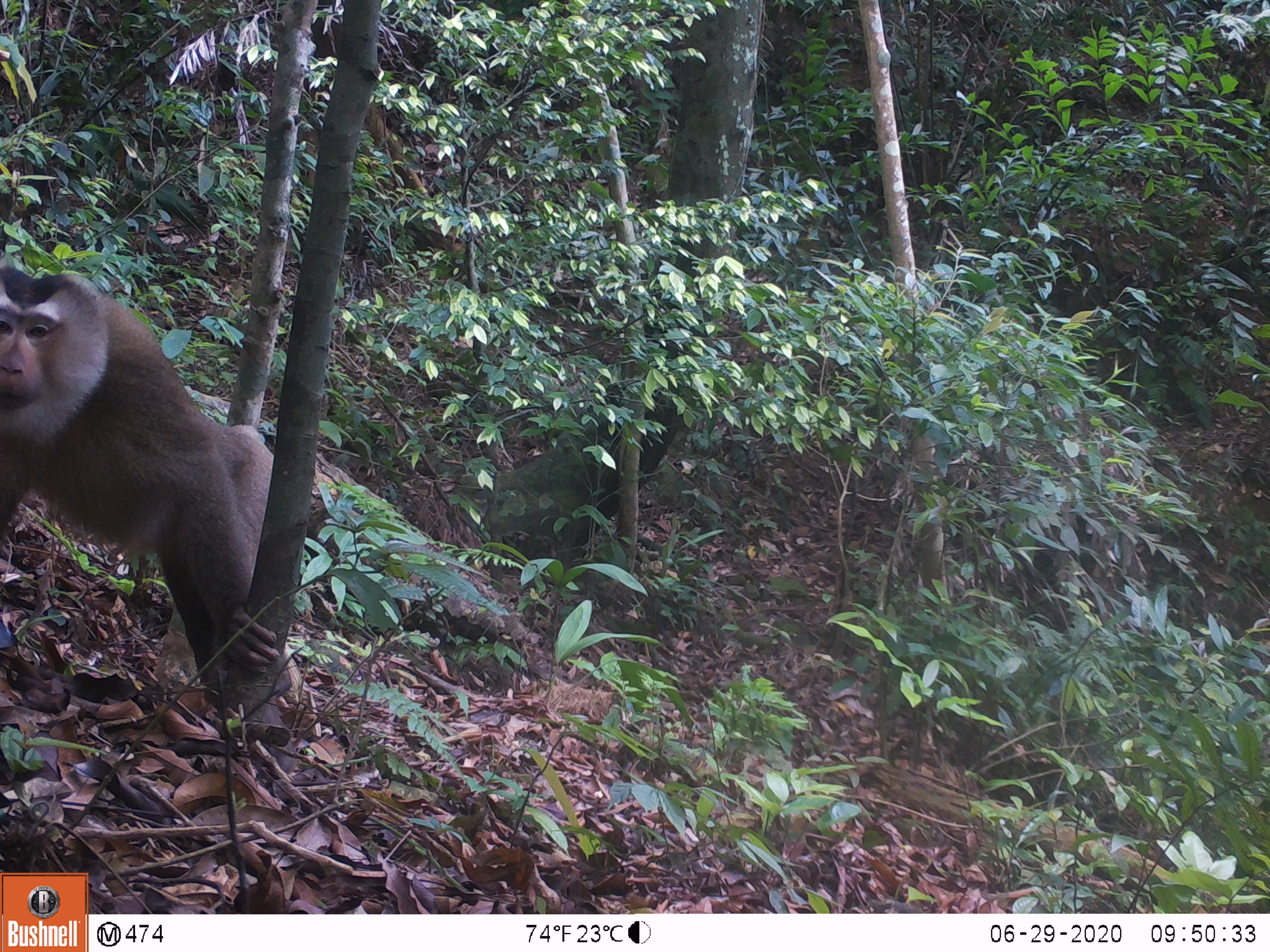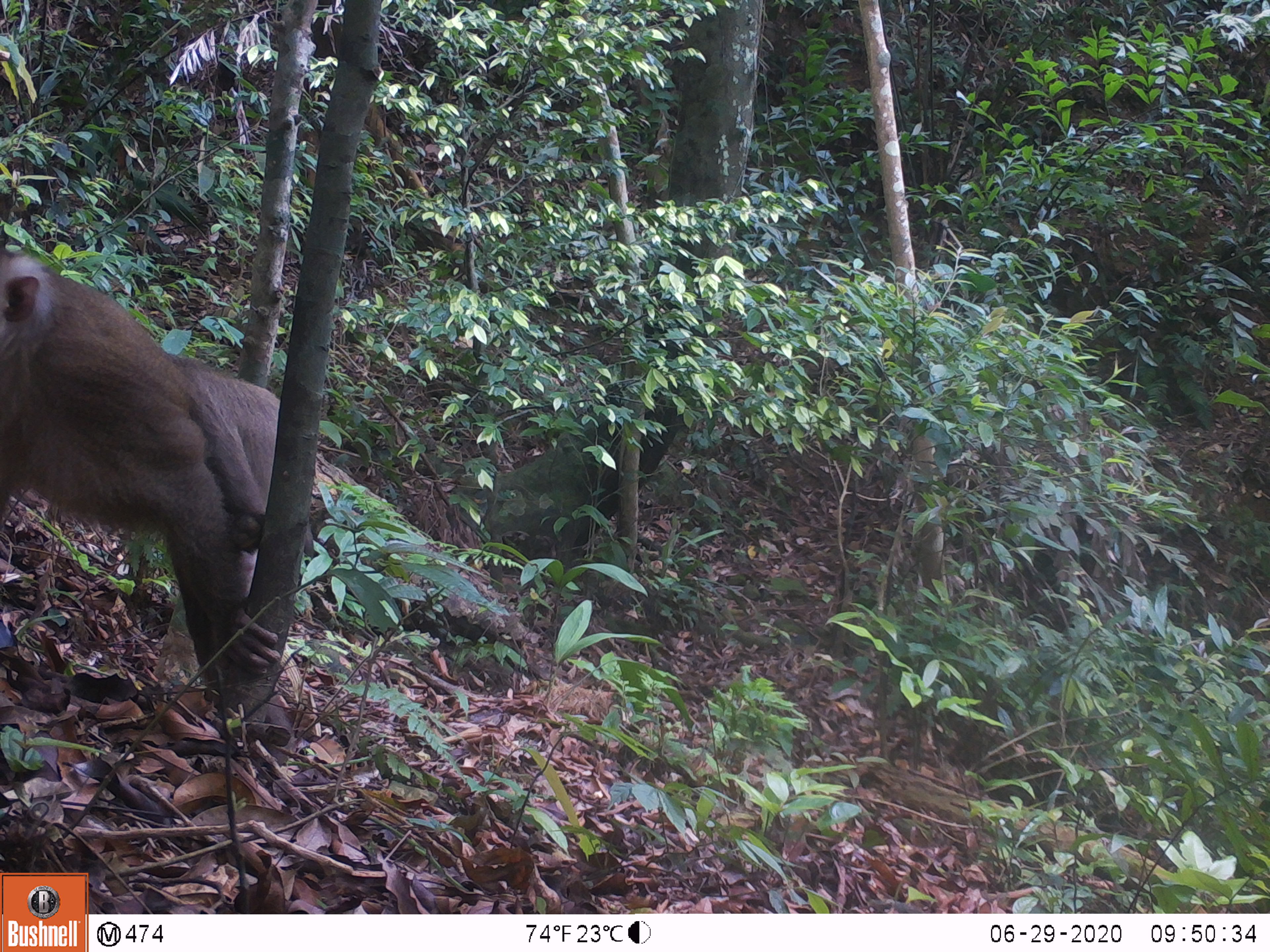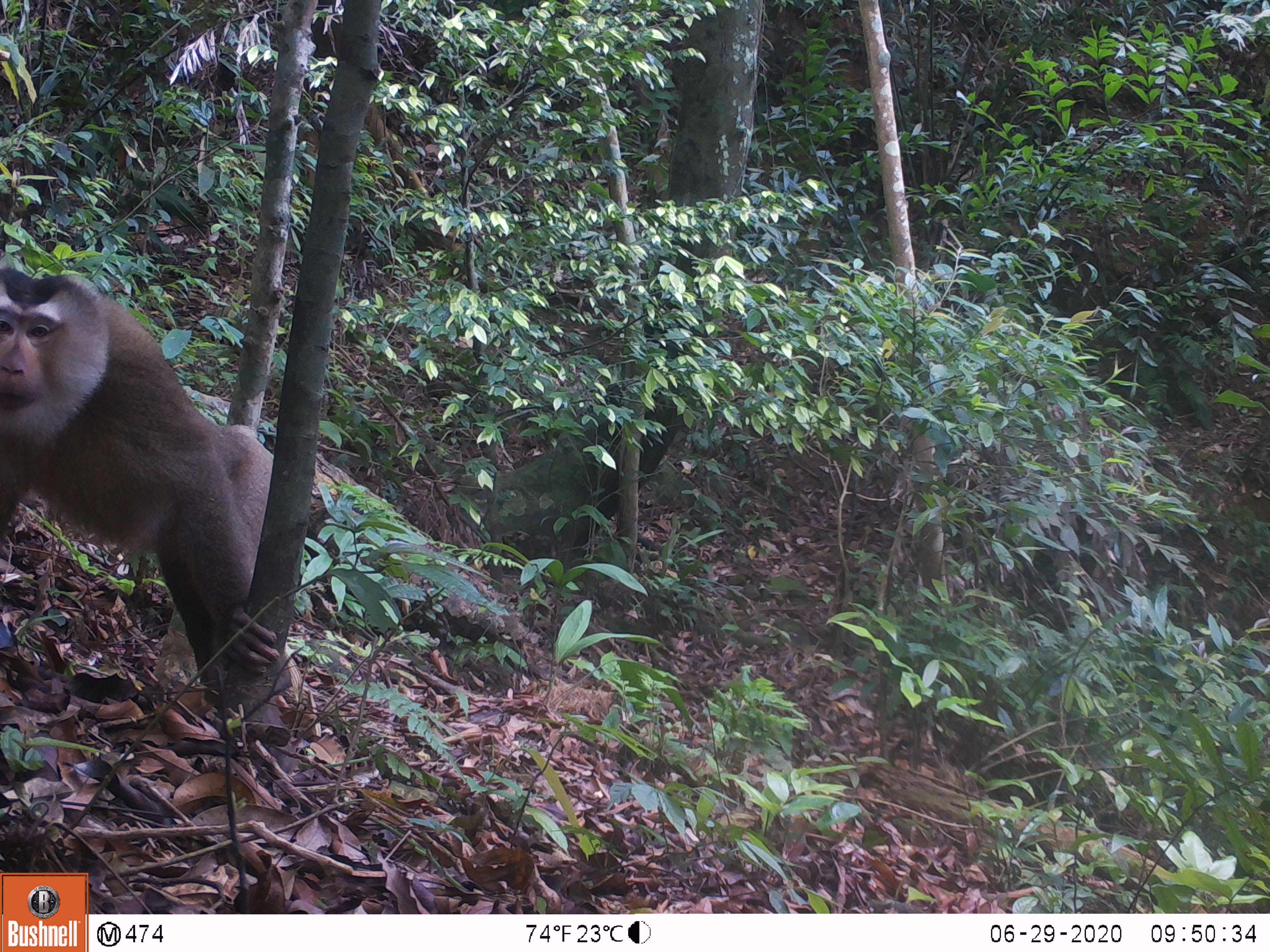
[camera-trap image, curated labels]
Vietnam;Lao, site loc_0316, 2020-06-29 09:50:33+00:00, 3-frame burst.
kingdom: Animalia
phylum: Chordata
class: Mammalia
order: Primates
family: Cercopithecidae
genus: Macaca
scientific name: Macaca nemestrina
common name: pig-tailed macaque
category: pig tailed macaque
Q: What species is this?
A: Pig tailed macaque (pig-tailed macaque) (Macaca nemestrina).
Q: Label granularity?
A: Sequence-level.